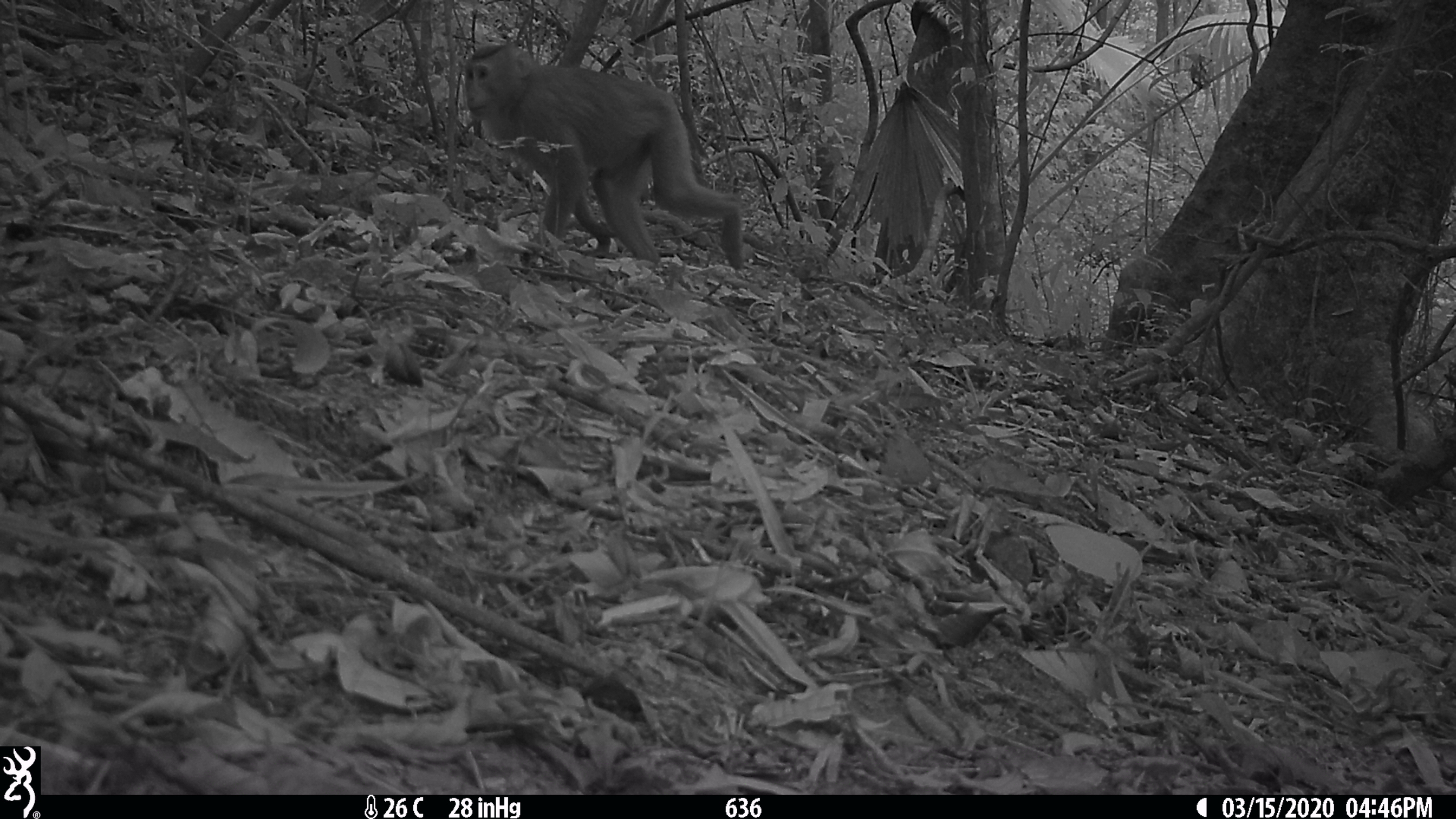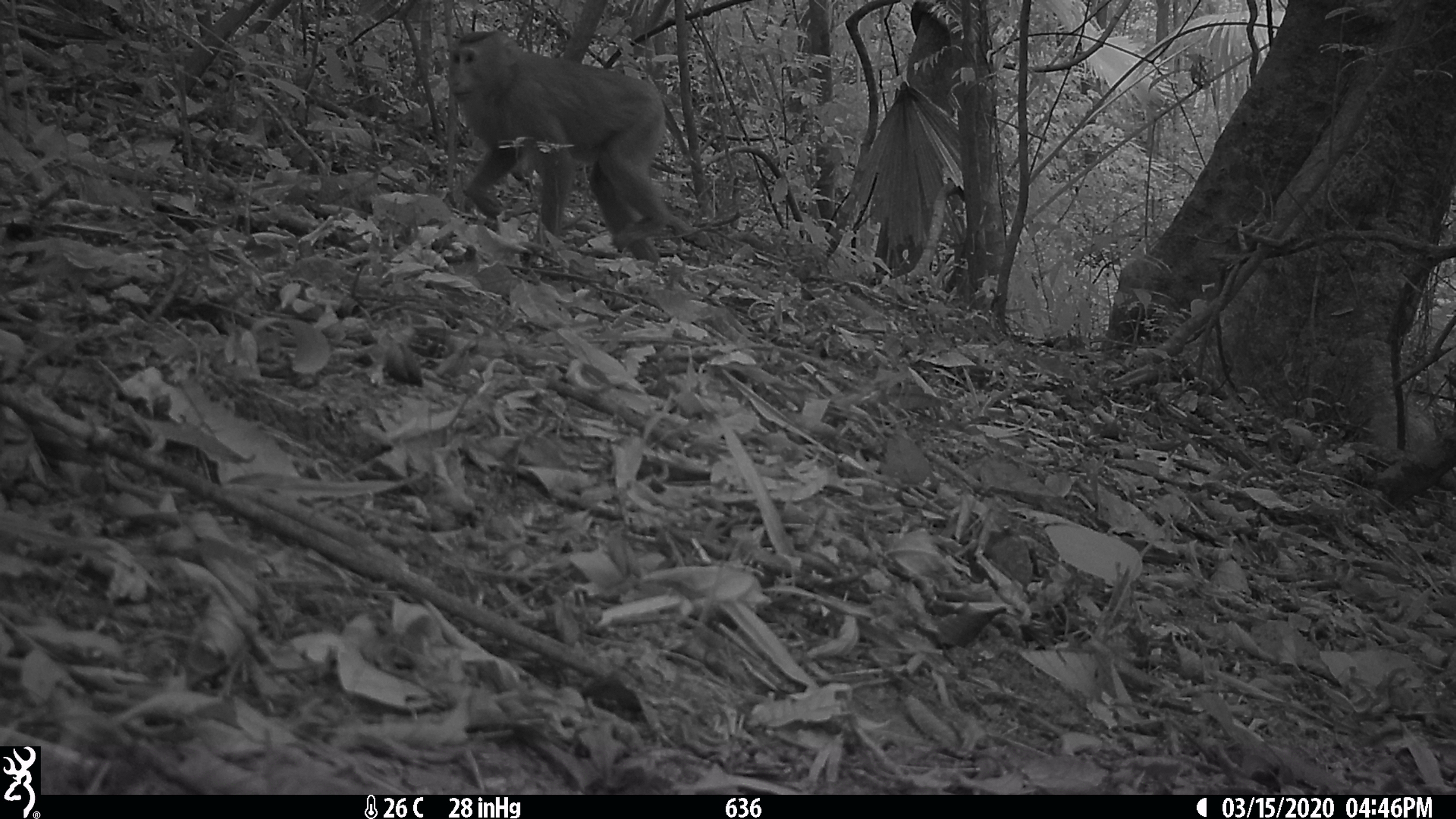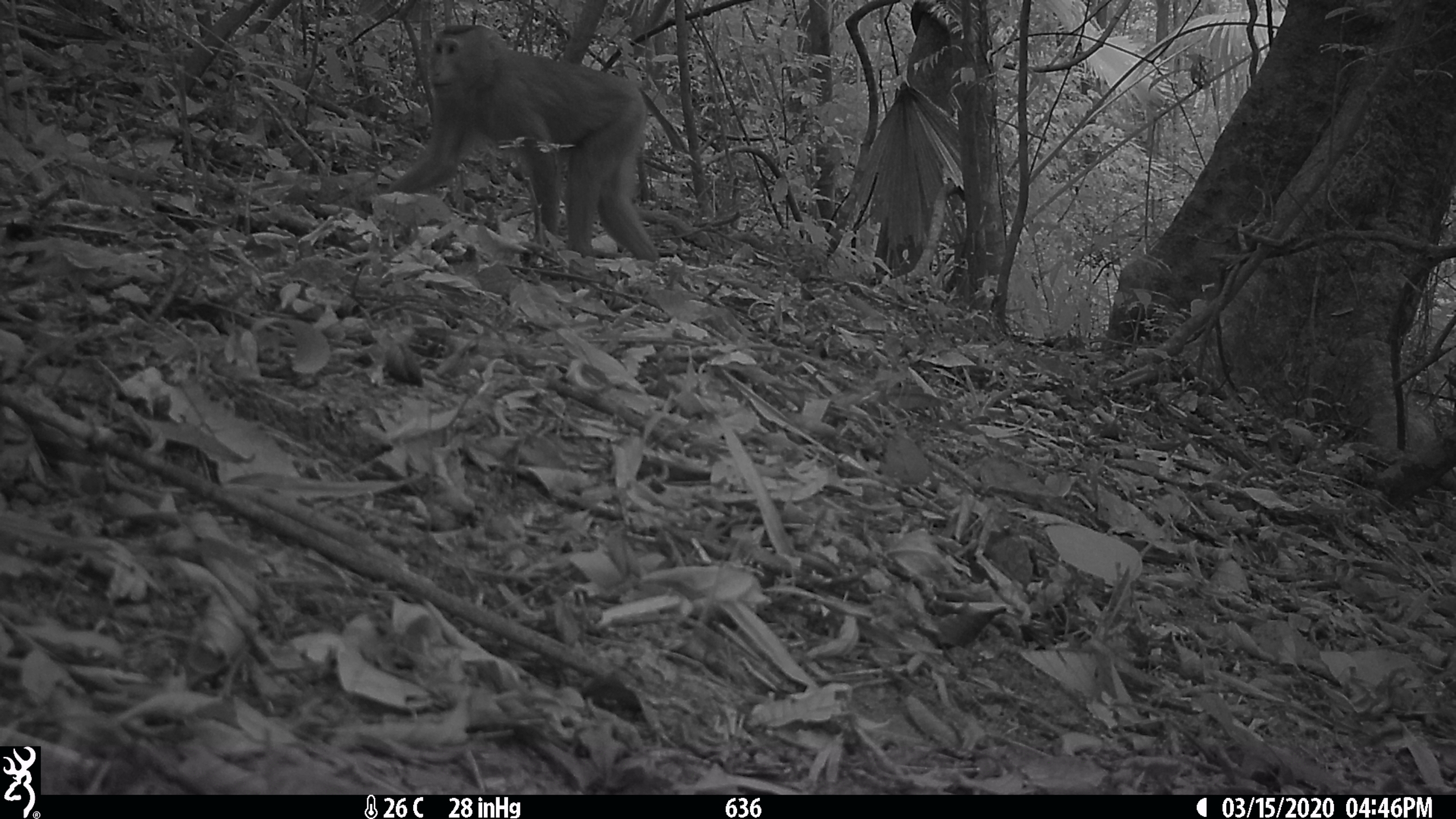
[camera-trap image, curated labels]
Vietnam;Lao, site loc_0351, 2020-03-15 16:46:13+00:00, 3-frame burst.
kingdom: Animalia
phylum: Chordata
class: Mammalia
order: Primates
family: Cercopithecidae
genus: Macaca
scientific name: Macaca nemestrina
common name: pig-tailed macaque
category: pig tailed macaque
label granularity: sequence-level